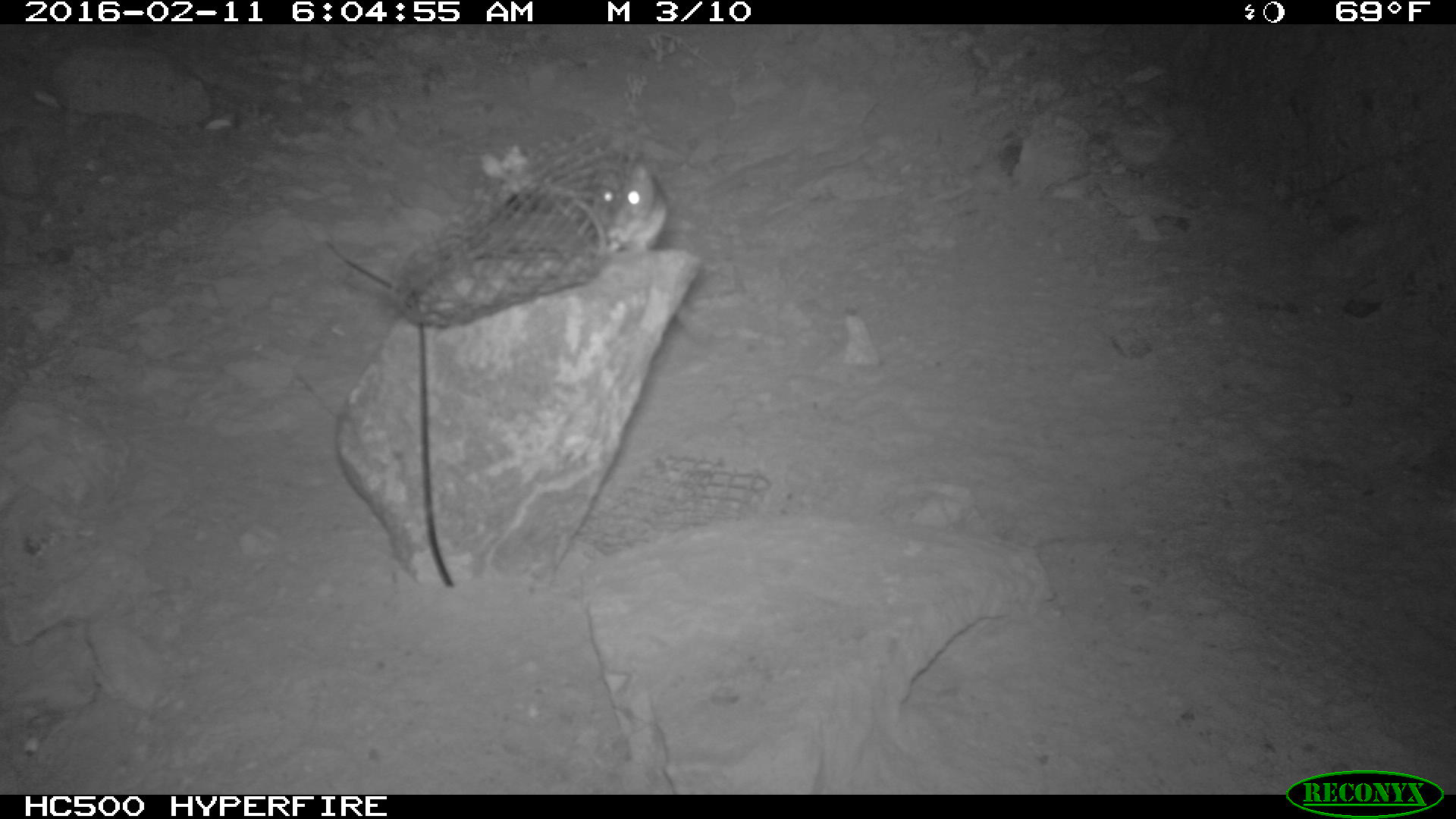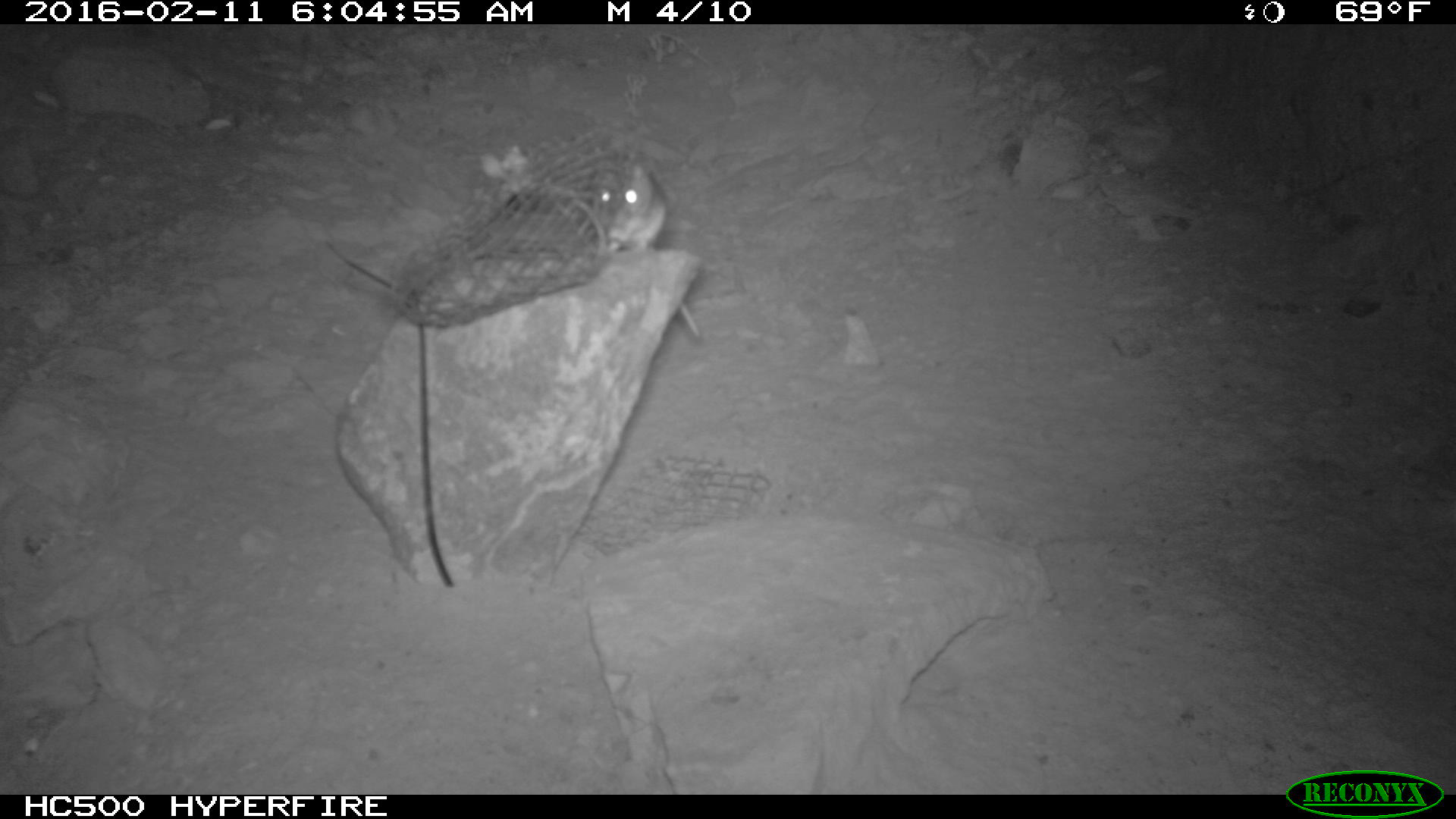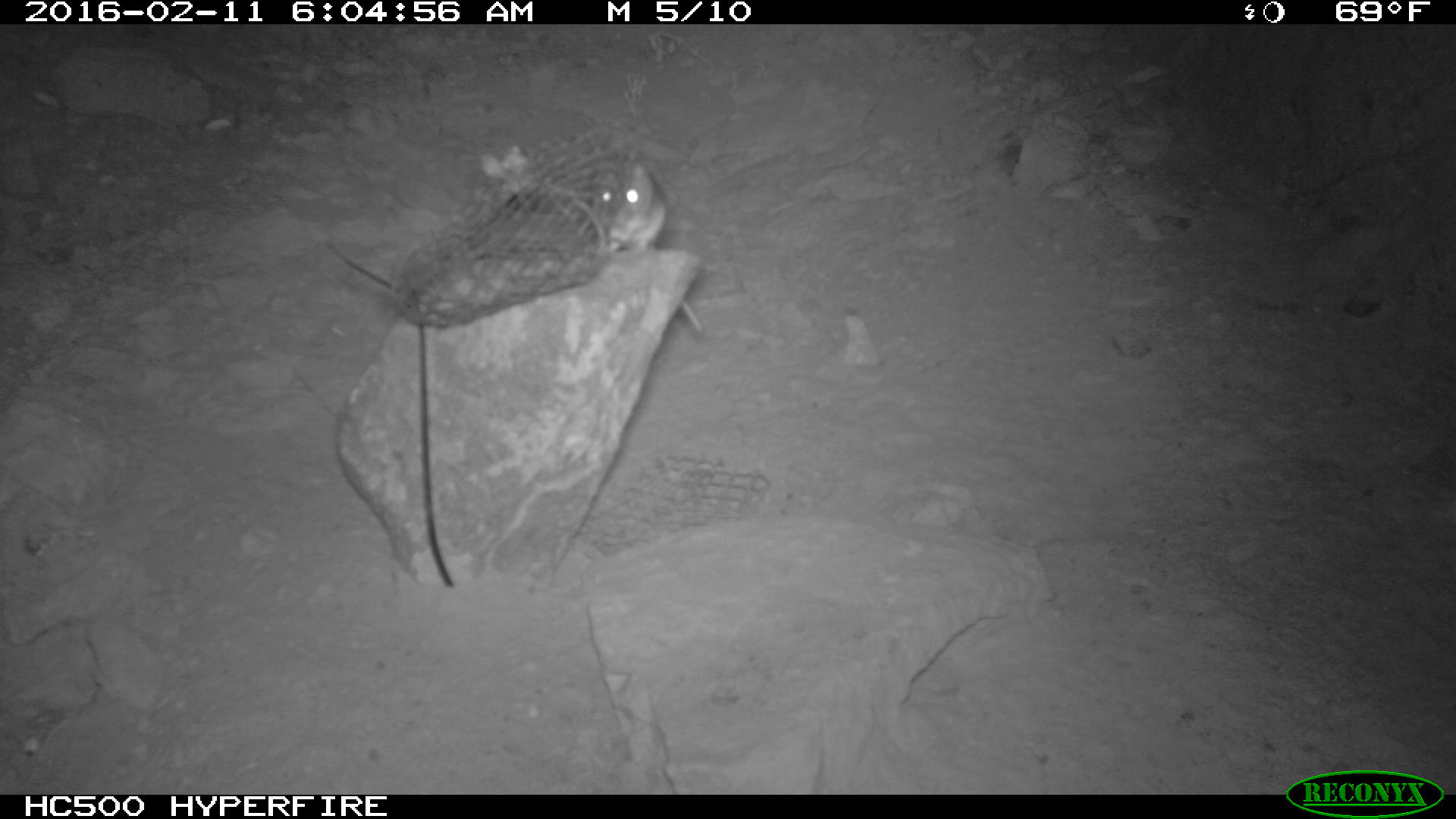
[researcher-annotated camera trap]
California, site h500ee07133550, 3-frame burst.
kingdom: Animalia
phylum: Chordata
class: Mammalia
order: Rodentia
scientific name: Rodentia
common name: rodent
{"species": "rodent (Rodentia)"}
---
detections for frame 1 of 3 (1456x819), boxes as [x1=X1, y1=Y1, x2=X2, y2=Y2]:
rodent: [x1=592, y1=163, x2=721, y2=343]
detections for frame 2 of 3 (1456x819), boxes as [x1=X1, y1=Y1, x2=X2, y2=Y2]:
rodent: [x1=589, y1=161, x2=701, y2=342]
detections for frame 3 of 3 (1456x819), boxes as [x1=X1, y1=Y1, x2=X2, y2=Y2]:
rodent: [x1=592, y1=157, x2=703, y2=334]